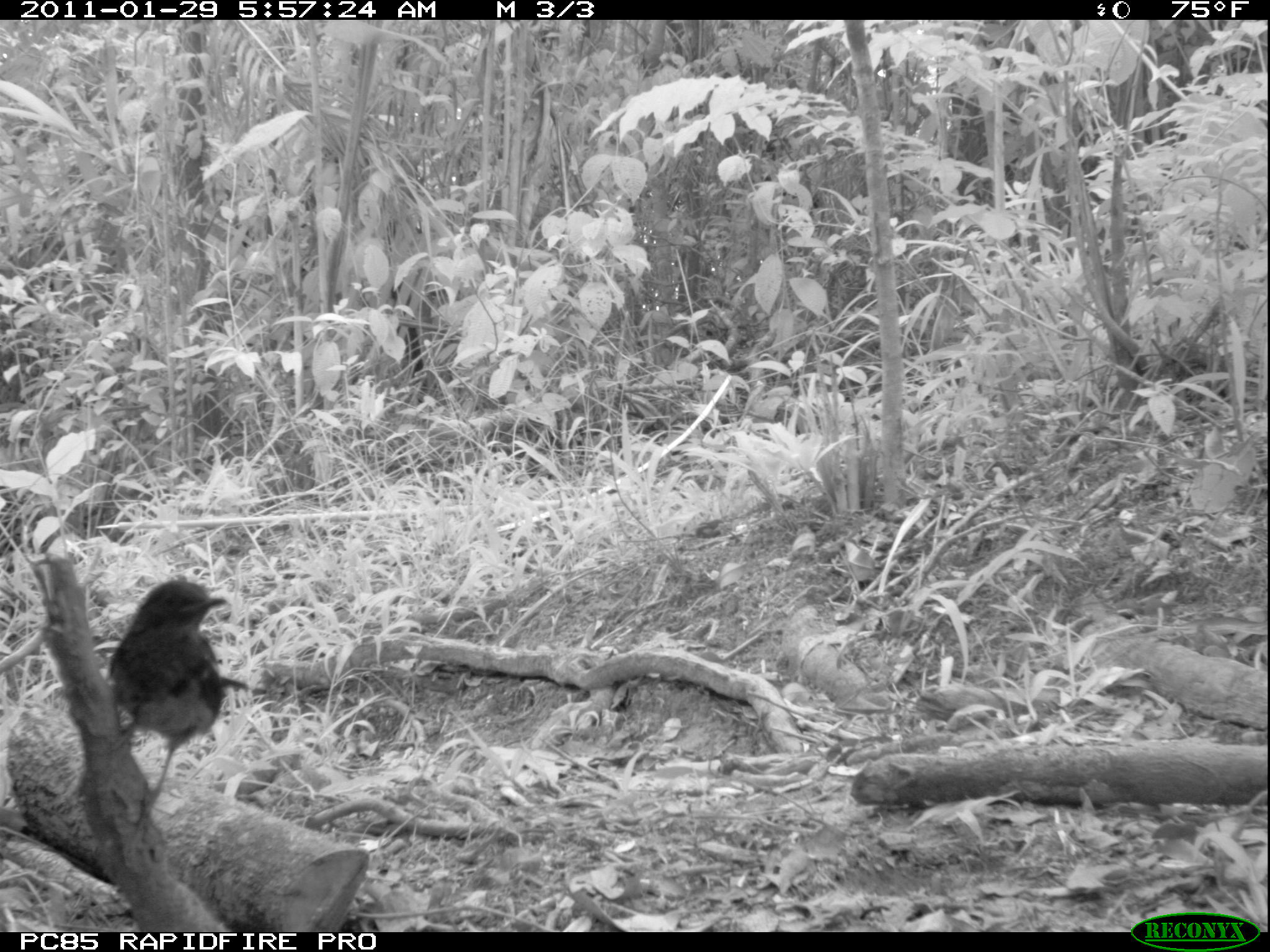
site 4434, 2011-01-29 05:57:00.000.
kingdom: Animalia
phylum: Chordata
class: Aves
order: Passeriformes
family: Muscicapidae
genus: Copsychus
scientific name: Copsychus albospecularis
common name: madagascar magpie-robin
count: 1